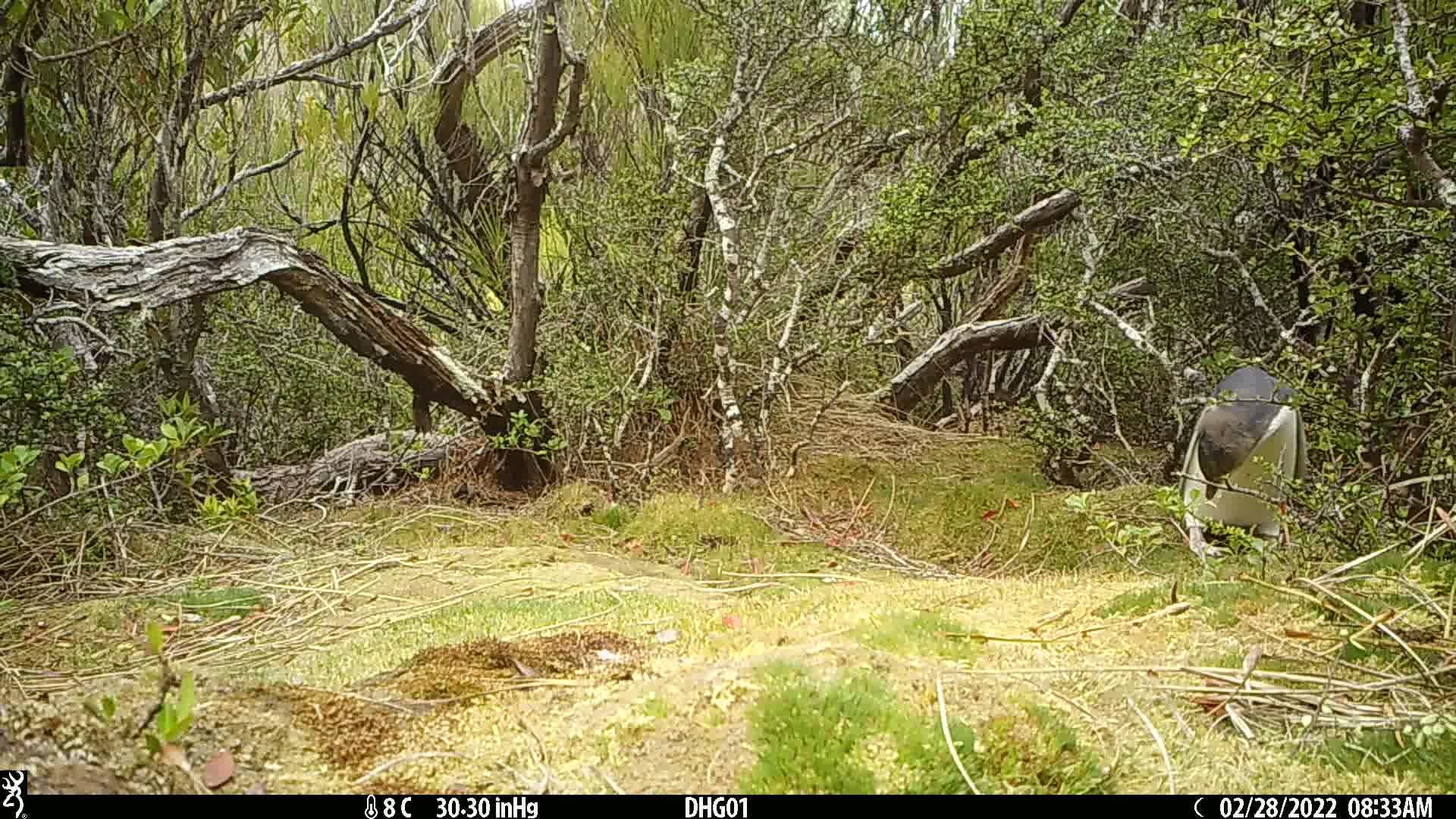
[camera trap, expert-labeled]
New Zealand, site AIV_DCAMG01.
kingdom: Animalia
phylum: Chordata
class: Aves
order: Sphenisciformes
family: Spheniscidae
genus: Megadyptes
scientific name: Megadyptes antipodes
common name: yellow-eyed penguin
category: yellow eyed penguin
Yellow eyed penguin (yellow-eyed penguin) (Megadyptes antipodes).